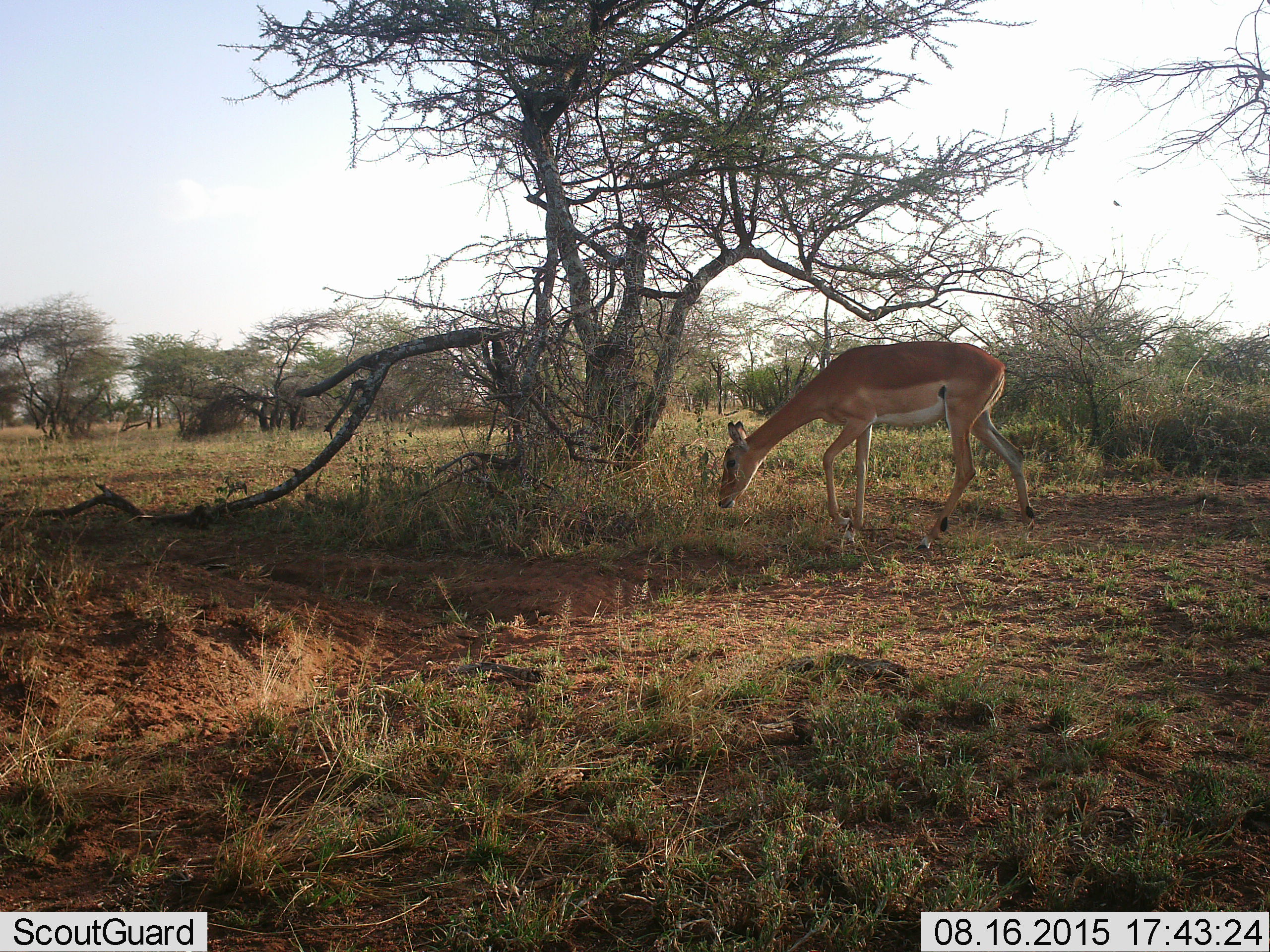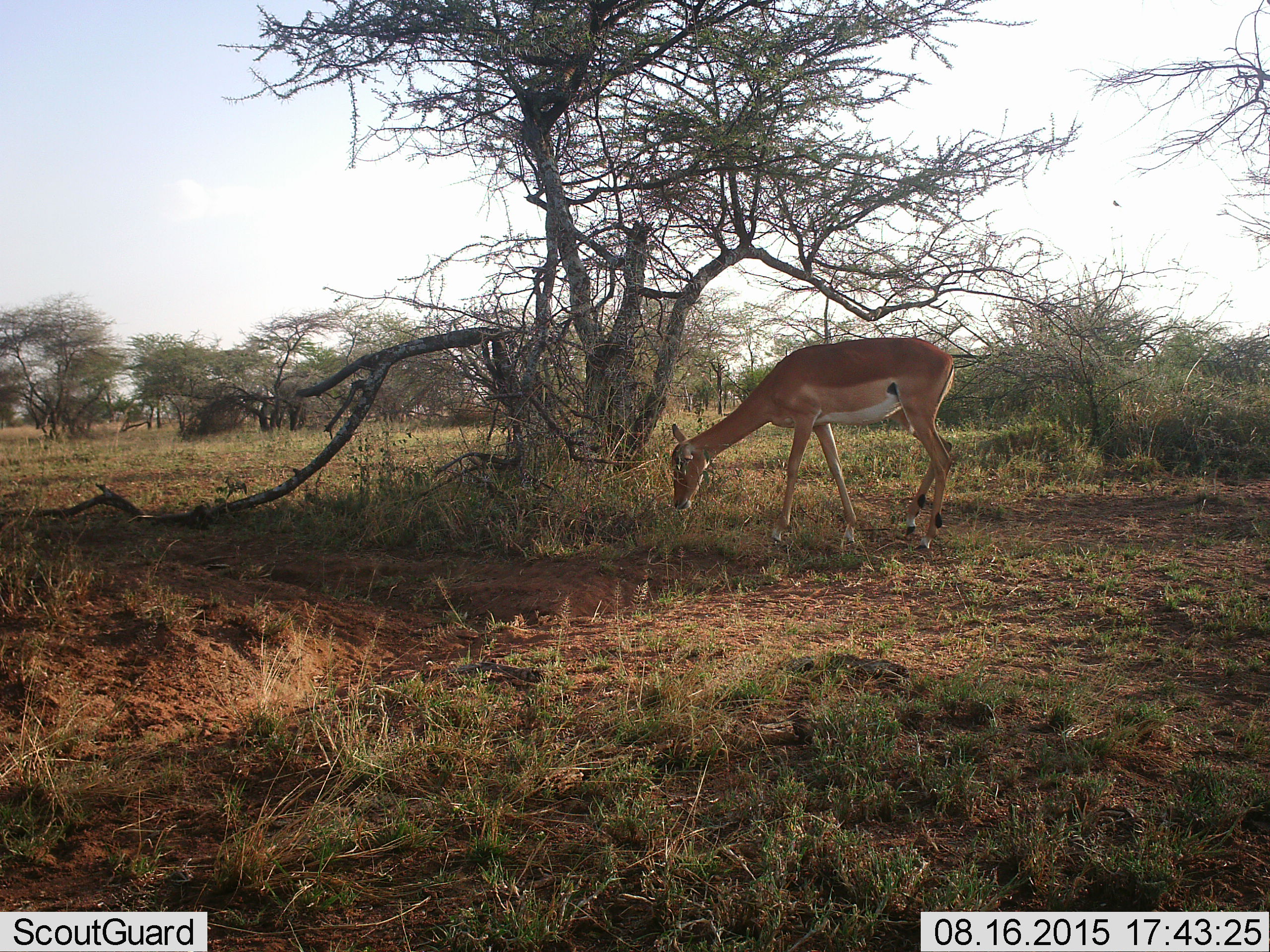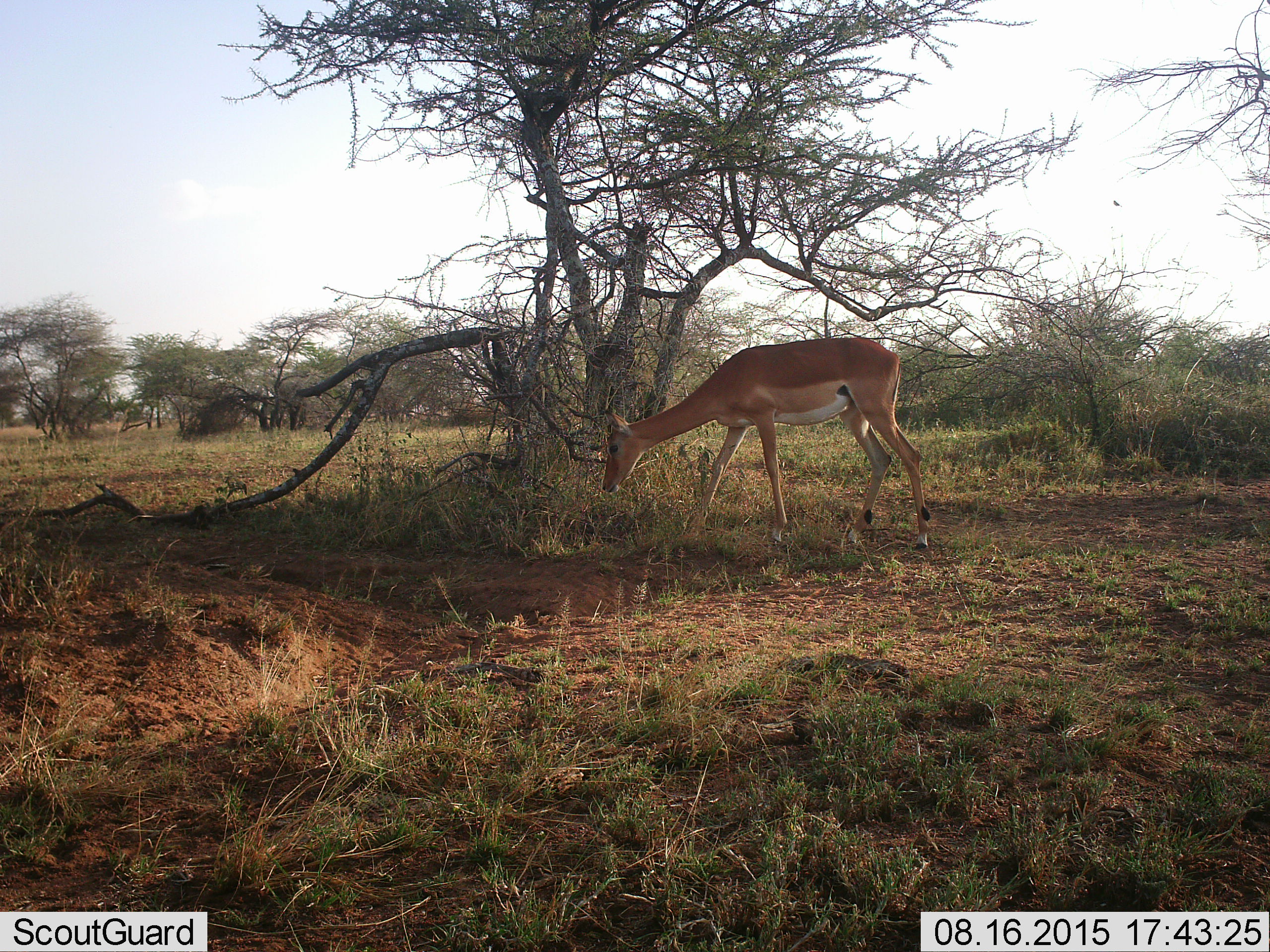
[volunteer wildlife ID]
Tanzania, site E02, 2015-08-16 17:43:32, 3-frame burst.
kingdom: Animalia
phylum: Chordata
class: Mammalia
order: Artiodactyla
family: Bovidae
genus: Nanger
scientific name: Nanger granti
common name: grant's gazelle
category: gazellegrants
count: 1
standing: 40%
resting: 0%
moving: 50%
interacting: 0%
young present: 0%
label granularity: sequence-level